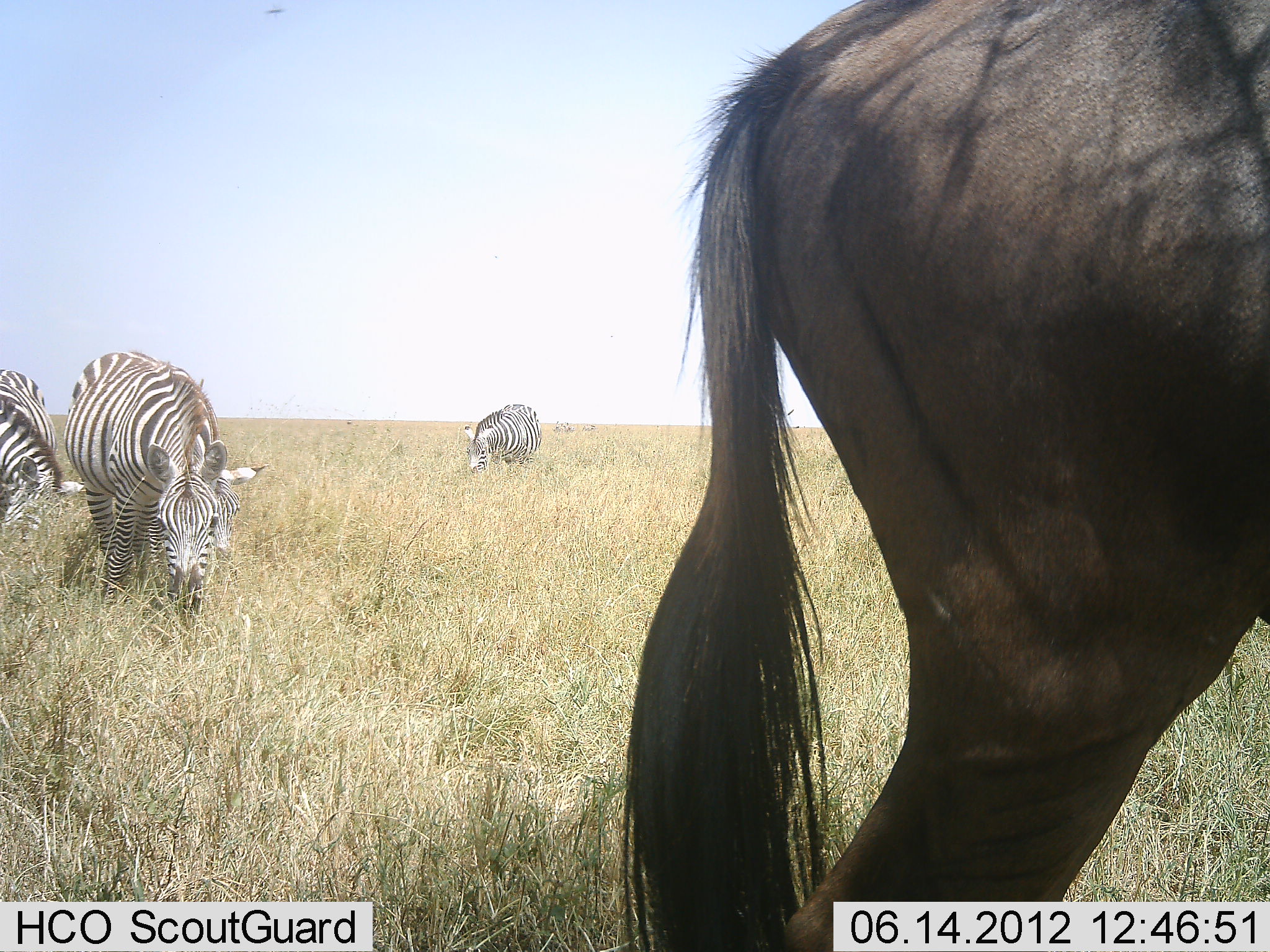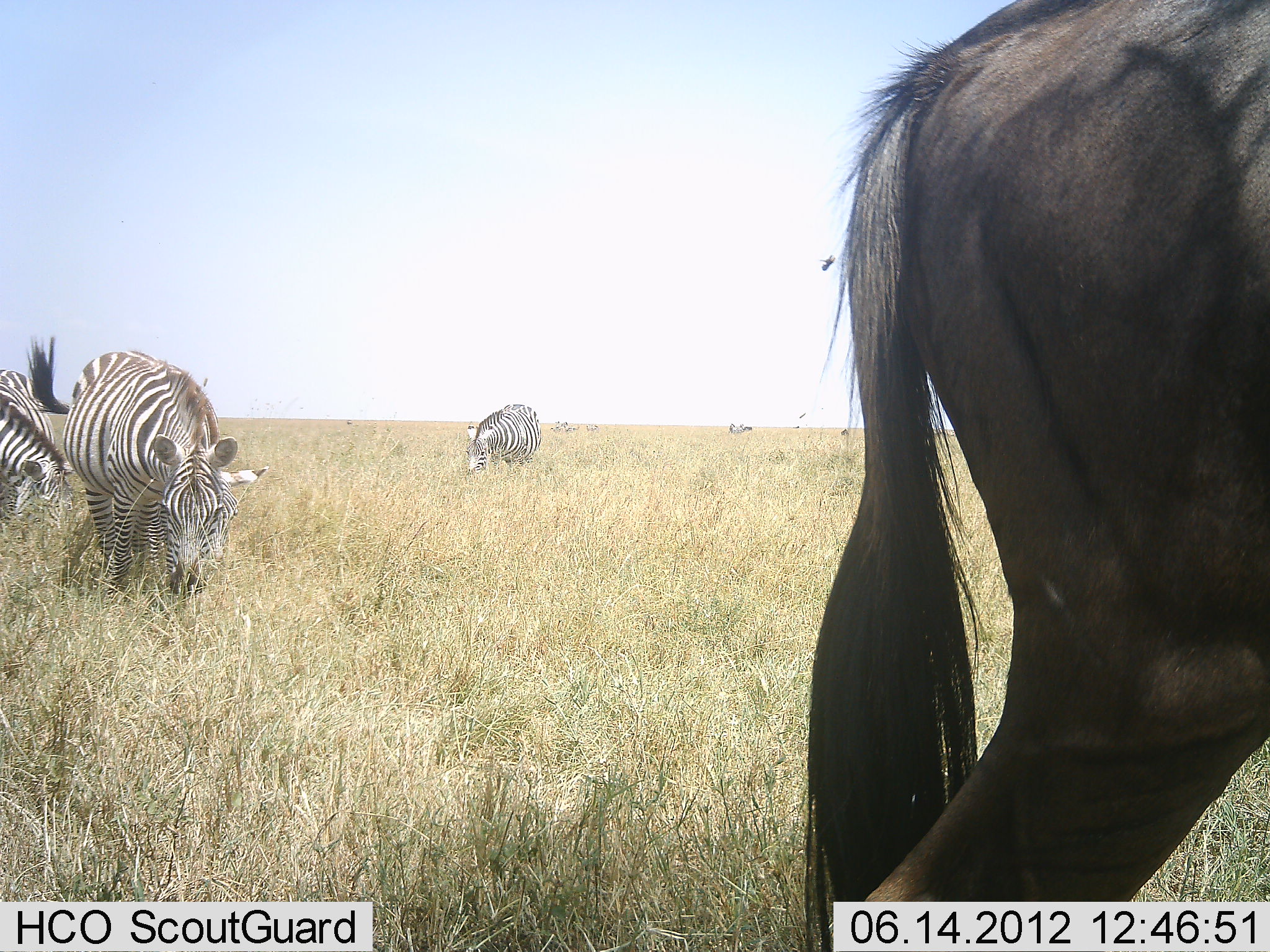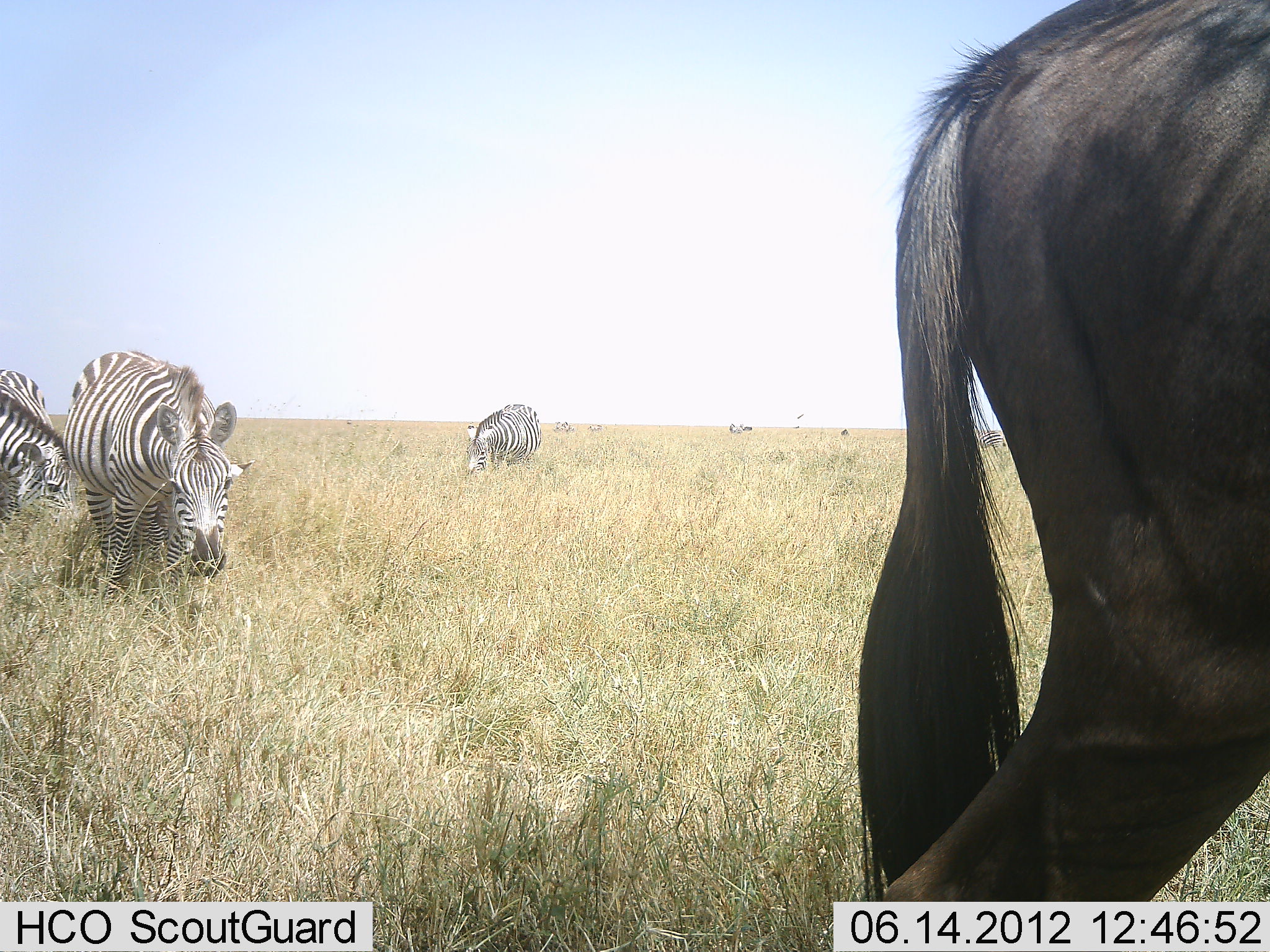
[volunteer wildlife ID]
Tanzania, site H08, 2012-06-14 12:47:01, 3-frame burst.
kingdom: Animalia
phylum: Chordata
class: Mammalia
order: Artiodactyla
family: Bovidae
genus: Connochaetes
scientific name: Connochaetes taurinus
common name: blue wildebeest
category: wildebeest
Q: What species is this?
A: Wildebeest (blue wildebeest) (Connochaetes taurinus).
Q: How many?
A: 1.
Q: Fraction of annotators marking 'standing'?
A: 60%.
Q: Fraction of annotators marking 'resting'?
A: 0%.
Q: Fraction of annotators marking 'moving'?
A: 40%.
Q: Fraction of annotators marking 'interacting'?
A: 0%.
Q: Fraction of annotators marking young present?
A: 0%.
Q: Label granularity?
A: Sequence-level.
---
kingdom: Animalia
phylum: Chordata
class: Mammalia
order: Perissodactyla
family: Equidae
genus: Equus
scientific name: Equus quagga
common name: plains zebra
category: zebra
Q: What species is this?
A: Zebra (plains zebra) (Equus quagga).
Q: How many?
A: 4.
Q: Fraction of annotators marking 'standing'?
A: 25%.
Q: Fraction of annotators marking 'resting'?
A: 0%.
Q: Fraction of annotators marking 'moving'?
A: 8%.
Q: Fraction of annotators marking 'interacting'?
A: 0%.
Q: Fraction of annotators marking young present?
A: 0%.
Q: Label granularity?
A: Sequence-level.